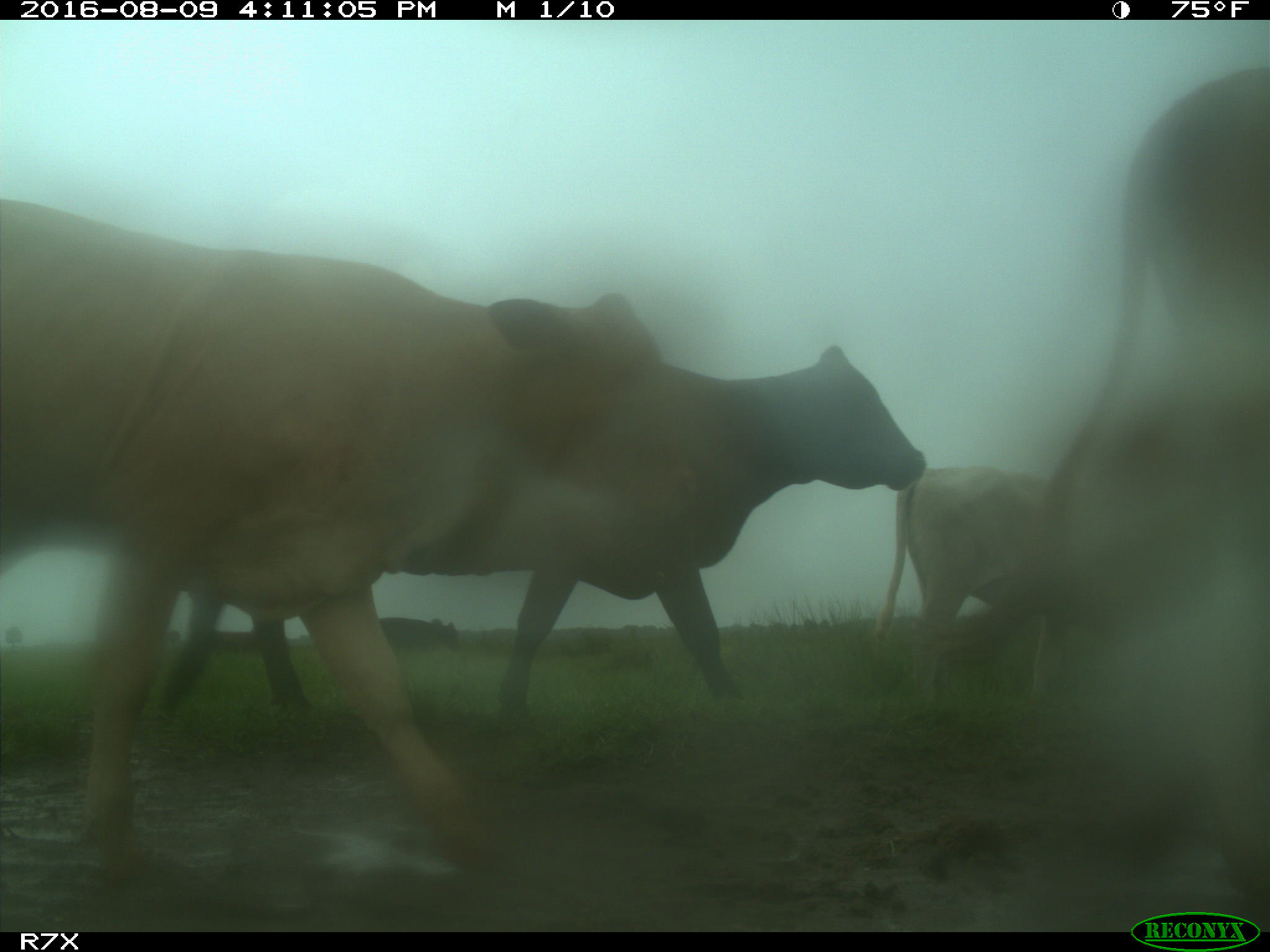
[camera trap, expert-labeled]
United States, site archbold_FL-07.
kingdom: Animalia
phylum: Chordata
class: Mammalia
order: Artiodactyla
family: Bovidae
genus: Bos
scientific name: Bos taurus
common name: domestic cow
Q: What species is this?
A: Bos taurus (domestic cow).